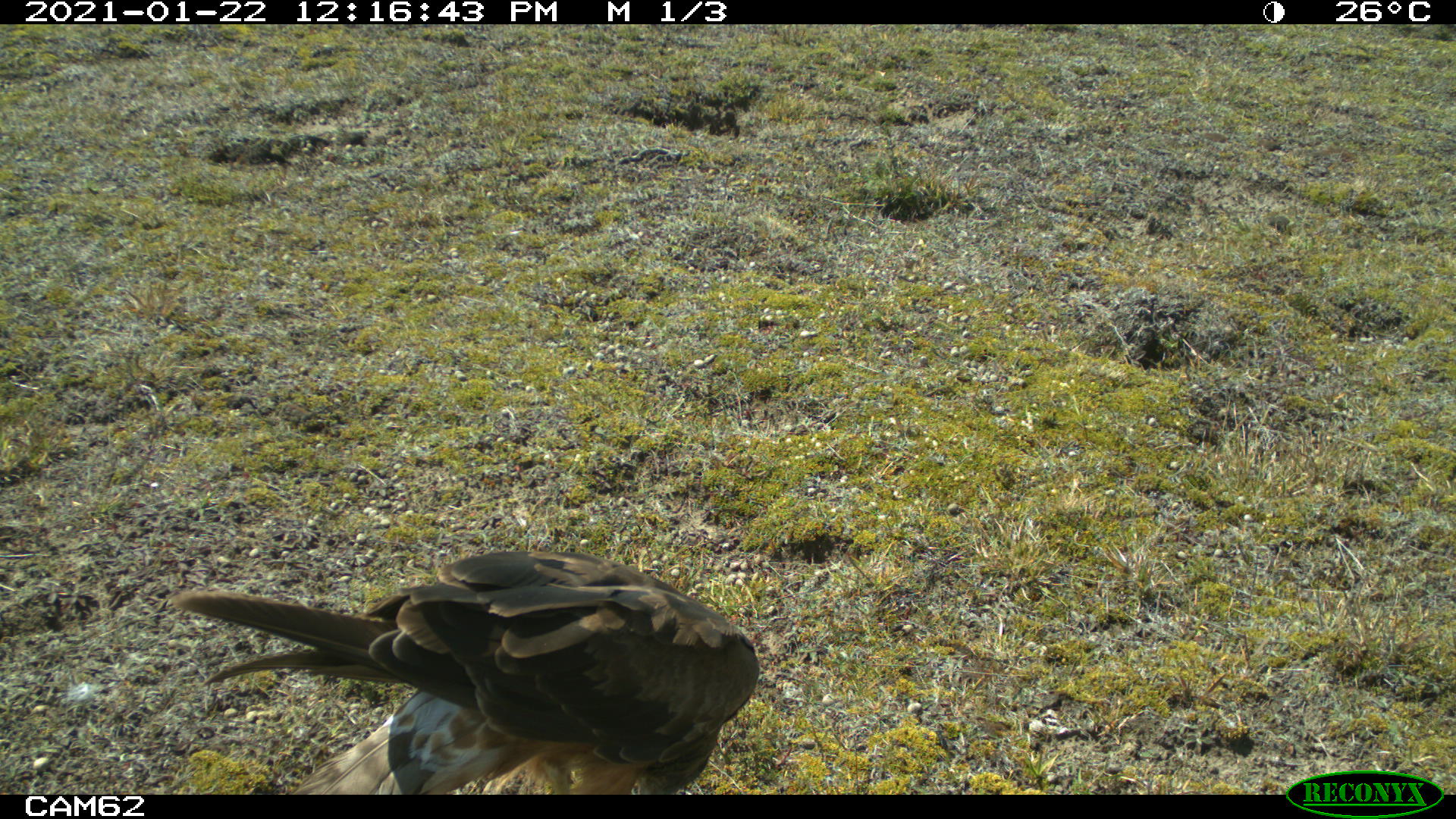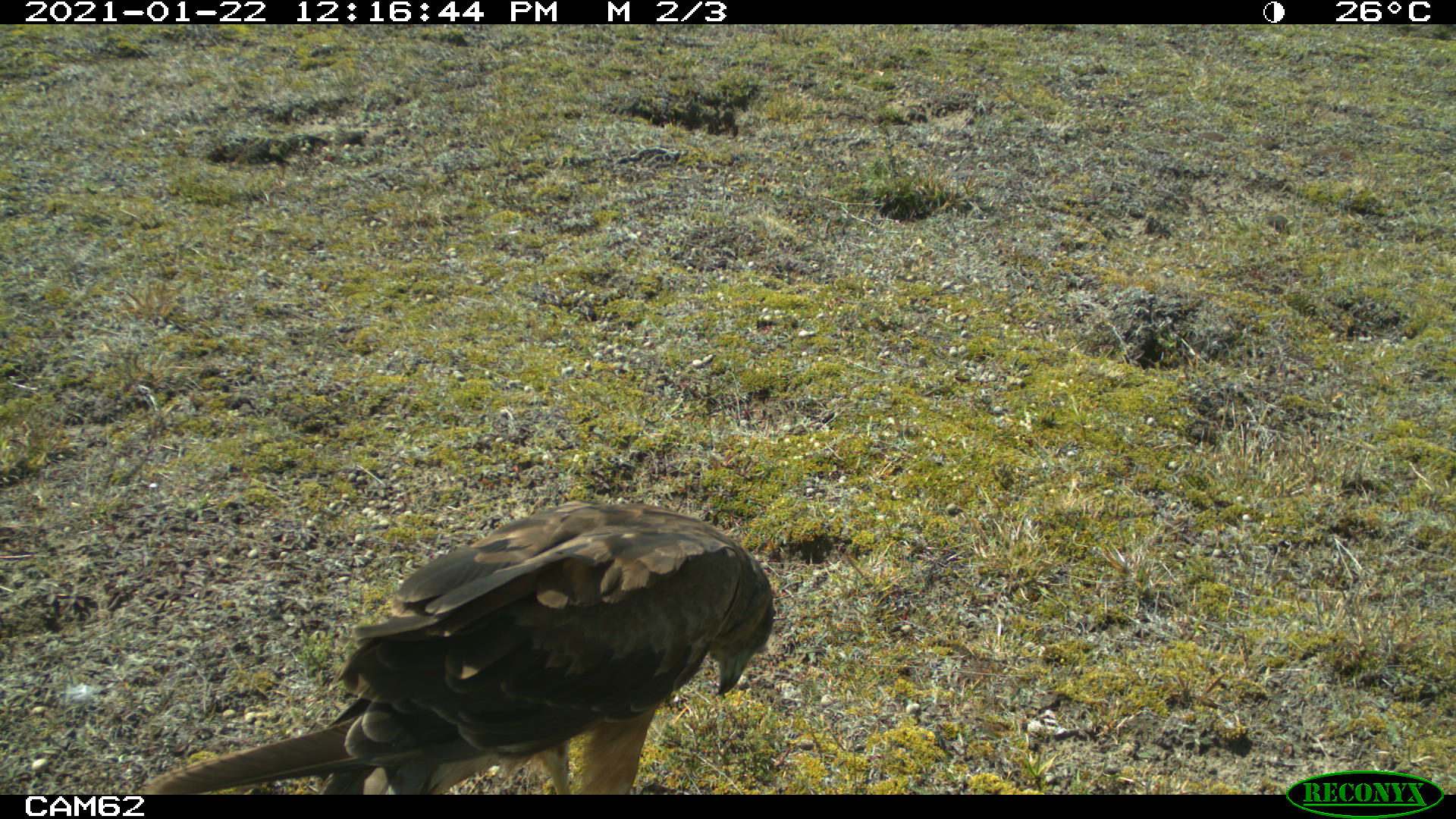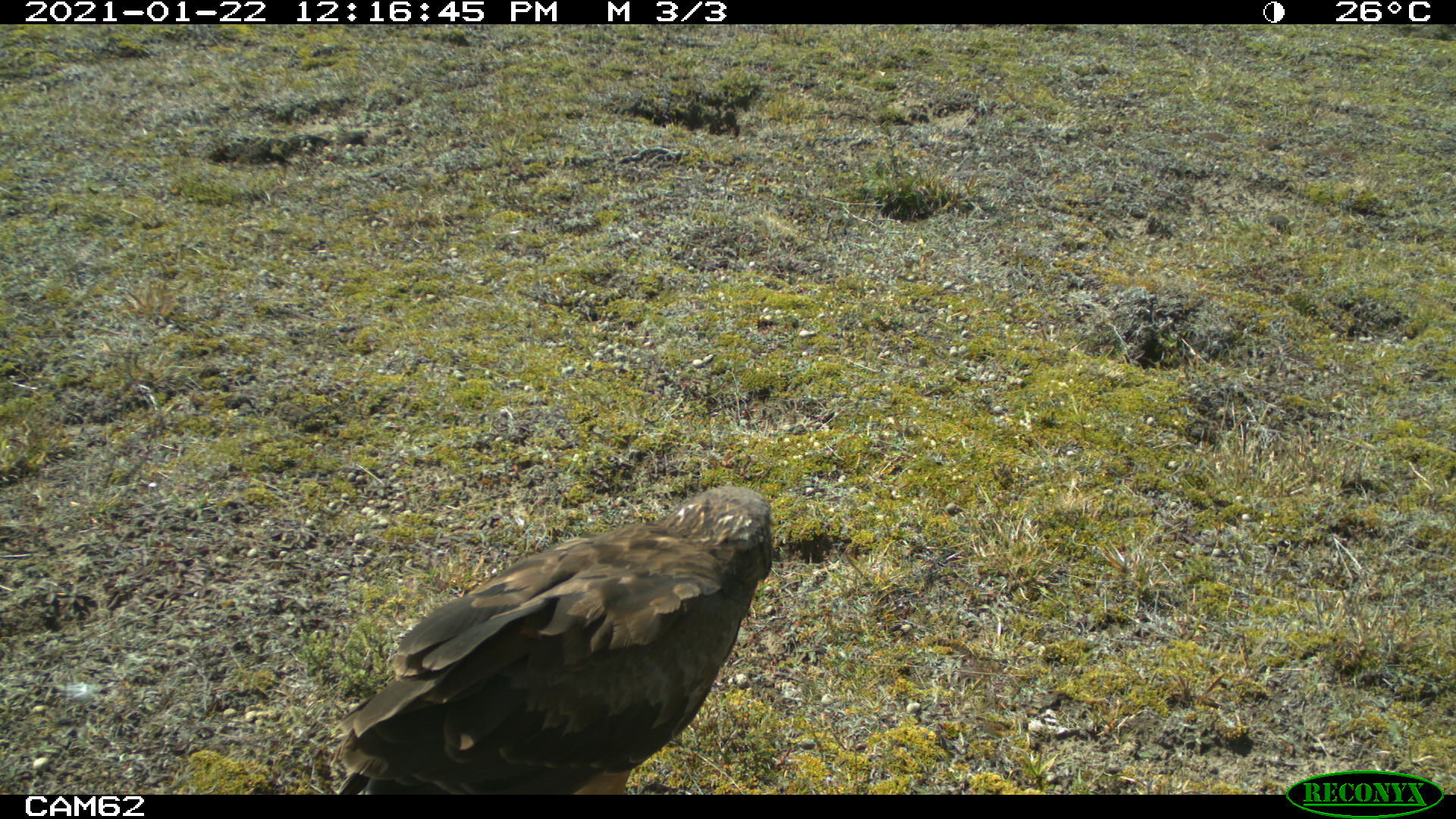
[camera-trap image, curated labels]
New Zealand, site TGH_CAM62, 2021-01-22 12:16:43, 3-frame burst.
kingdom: Animalia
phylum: Chordata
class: Aves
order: Accipitriformes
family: Accipitridae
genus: Circus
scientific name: Circus approximans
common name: swamp harrier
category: harrier